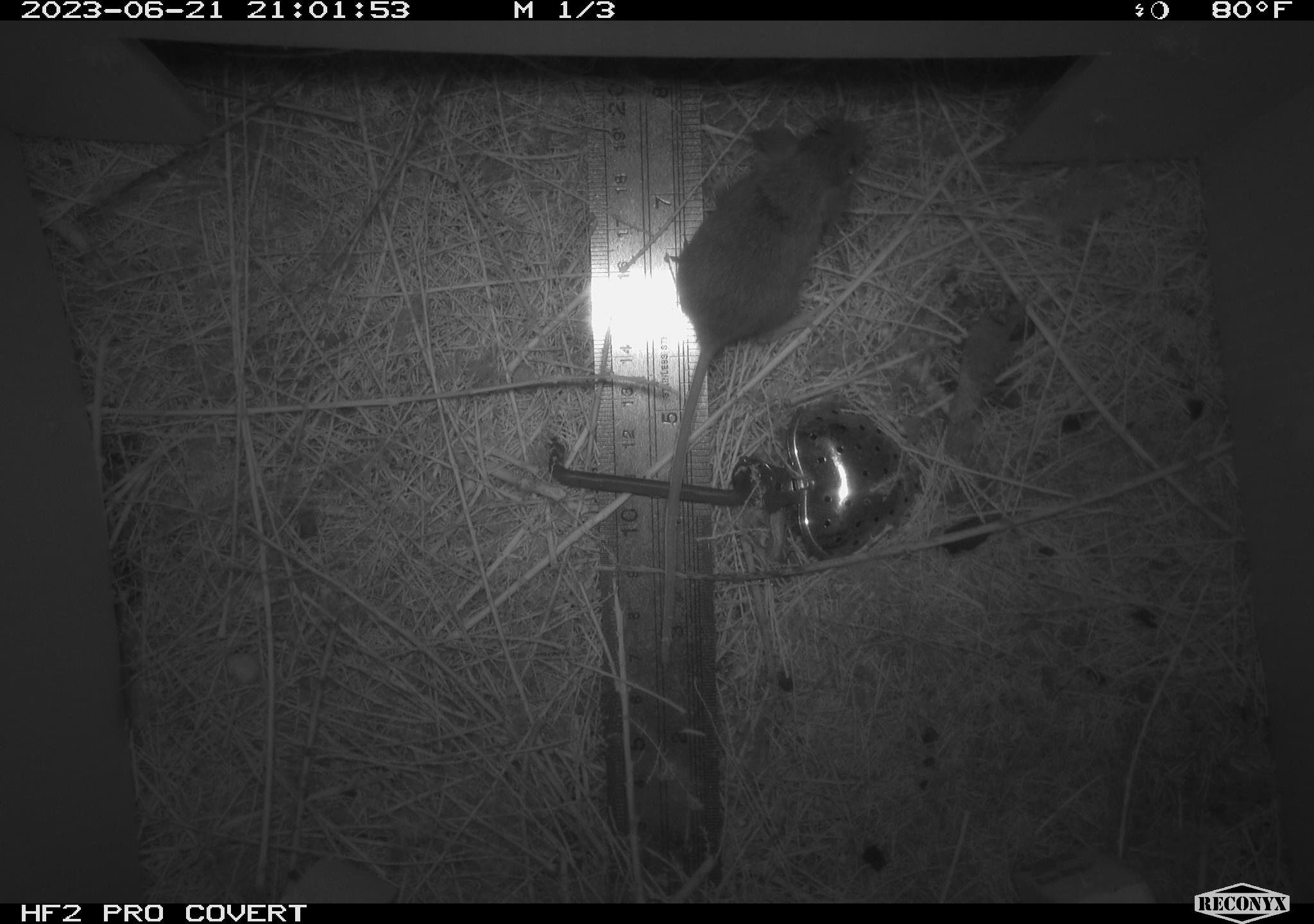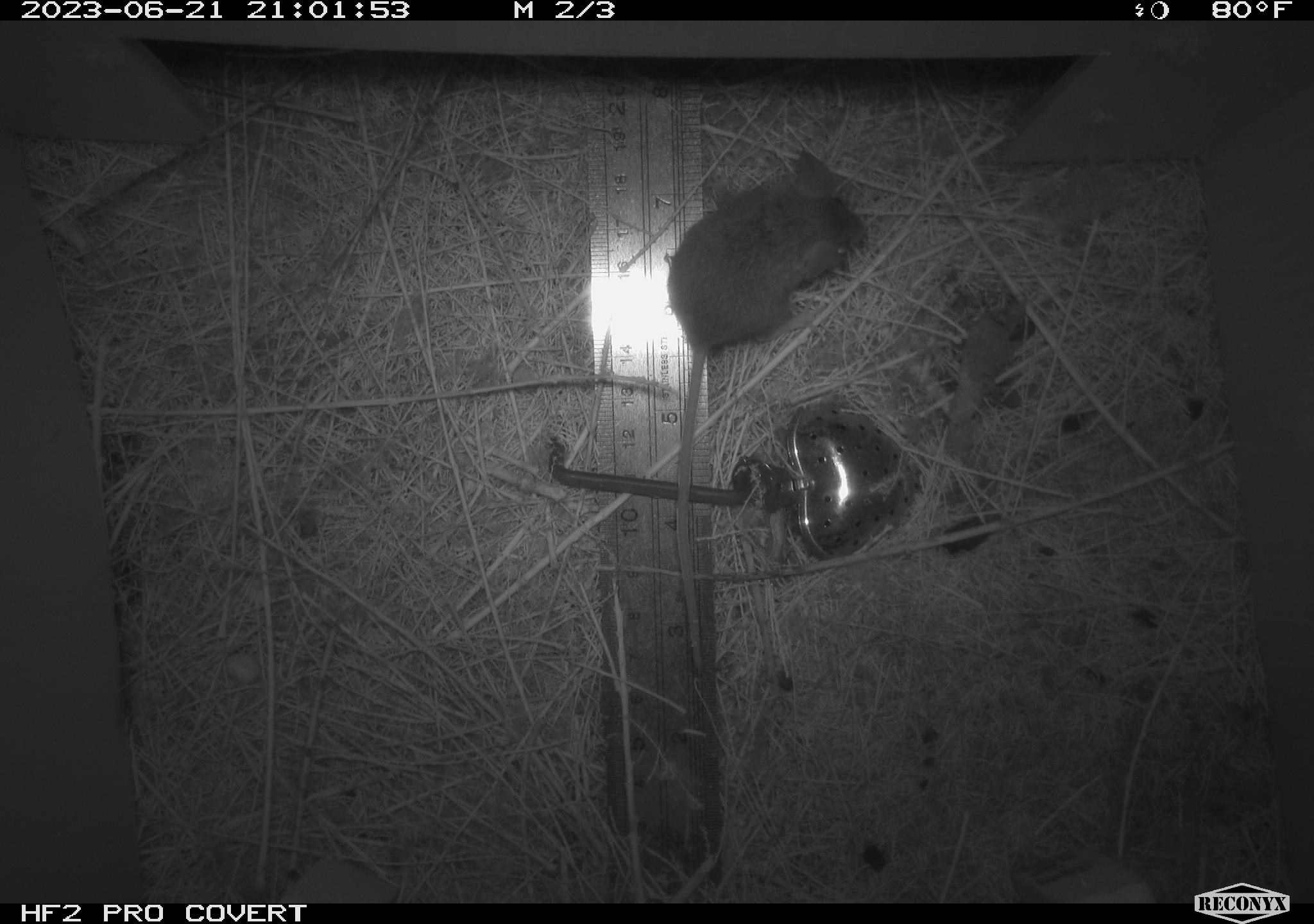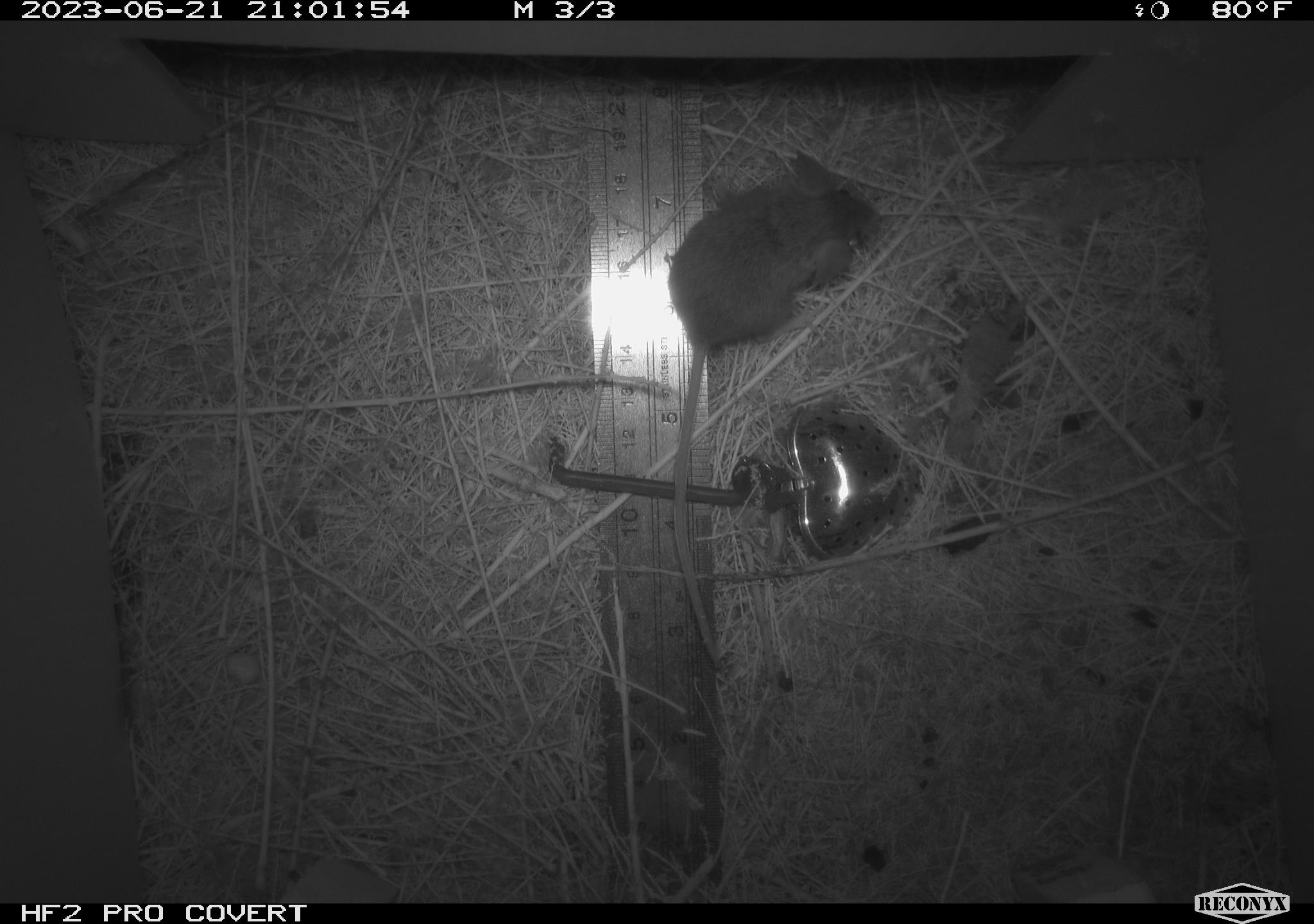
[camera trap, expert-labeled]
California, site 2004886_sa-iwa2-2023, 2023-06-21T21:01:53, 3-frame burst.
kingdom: Animalia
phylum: Chordata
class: Mammalia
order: Rodentia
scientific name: Rodentia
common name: mouse species